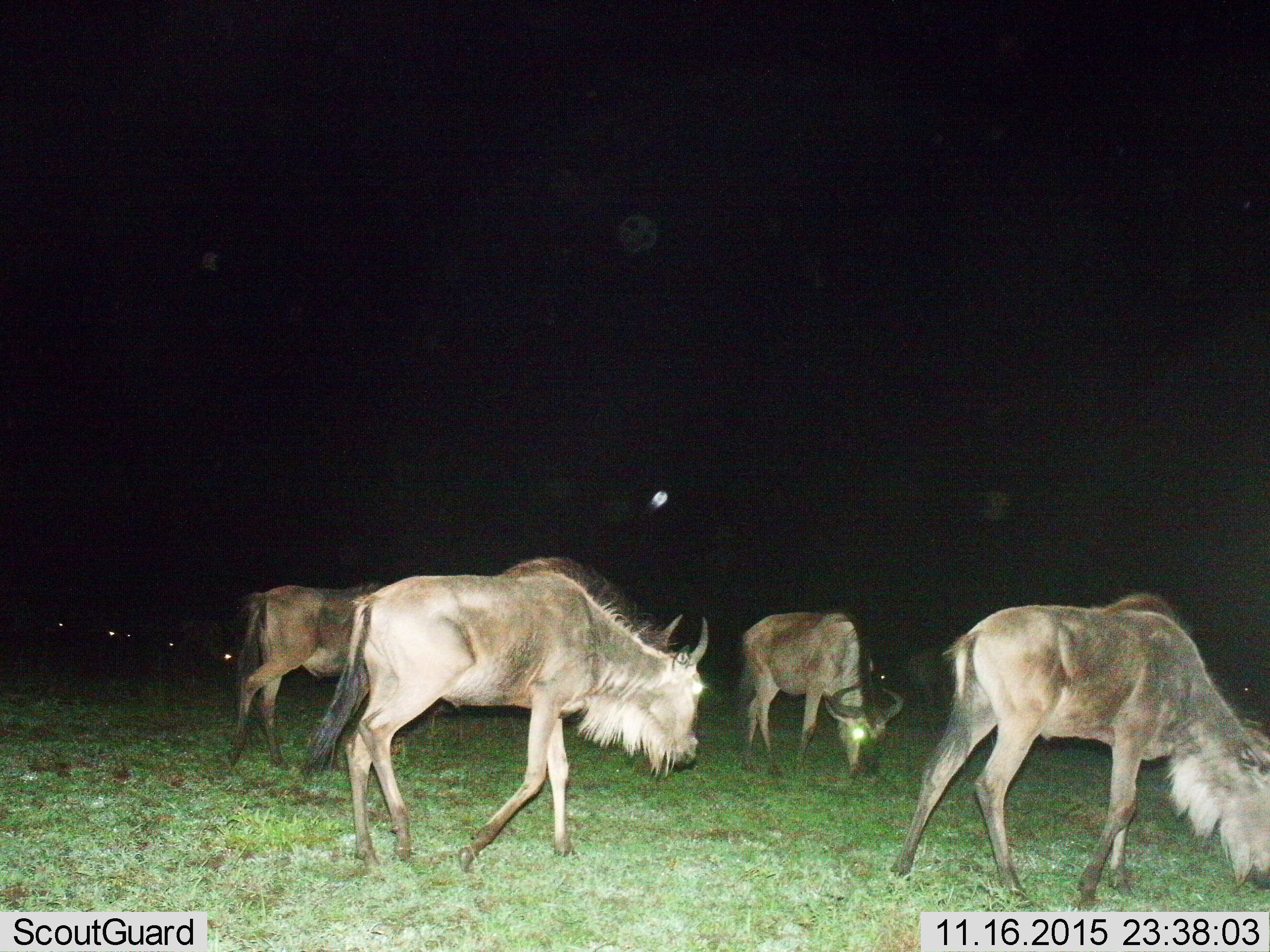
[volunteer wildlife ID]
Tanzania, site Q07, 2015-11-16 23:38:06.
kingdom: Animalia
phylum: Chordata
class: Mammalia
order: Artiodactyla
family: Bovidae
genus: Connochaetes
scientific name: Connochaetes taurinus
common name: blue wildebeest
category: wildebeest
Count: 9.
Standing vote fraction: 44%.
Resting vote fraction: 0%.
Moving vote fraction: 67%.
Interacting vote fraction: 0%.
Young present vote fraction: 0%.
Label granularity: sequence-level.